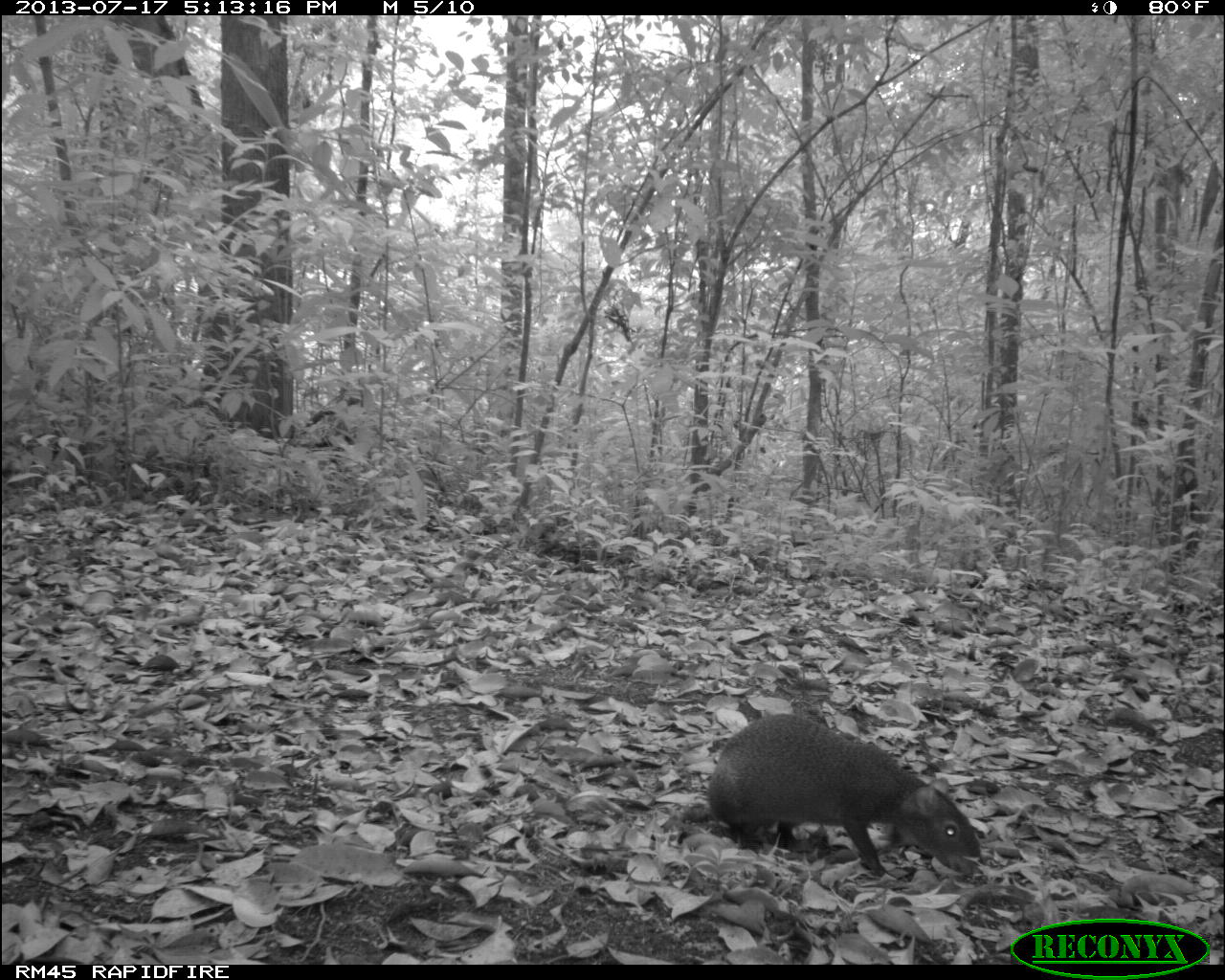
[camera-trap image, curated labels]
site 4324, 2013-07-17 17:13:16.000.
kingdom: Animalia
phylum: Chordata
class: Mammalia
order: Rodentia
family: Dasyproctidae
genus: Dasyprocta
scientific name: Dasyprocta punctata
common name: central american agouti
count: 1